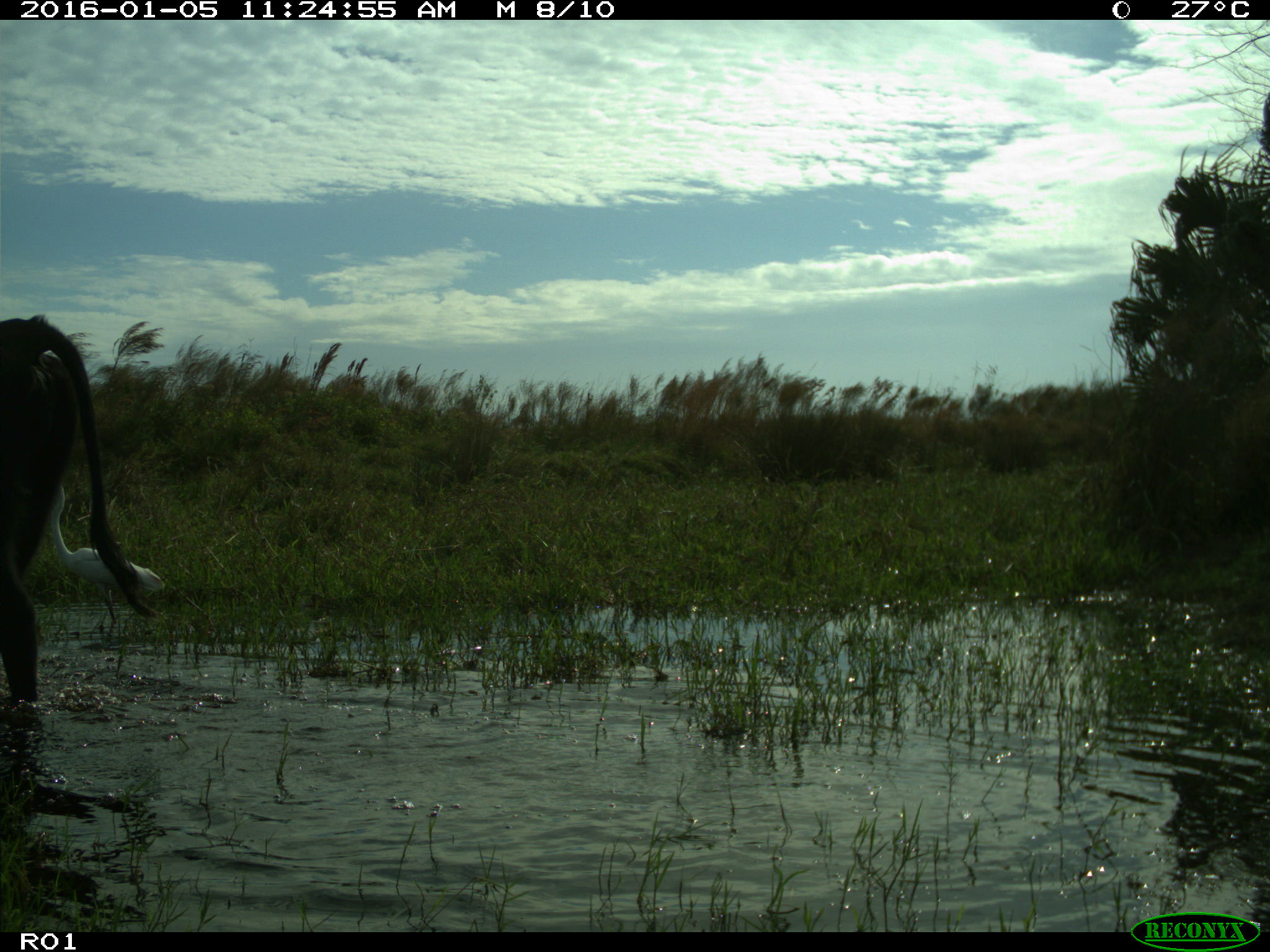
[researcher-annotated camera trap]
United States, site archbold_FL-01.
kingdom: Animalia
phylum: Chordata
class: Mammalia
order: Artiodactyla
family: Bovidae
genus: Bos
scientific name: Bos taurus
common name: domestic cow